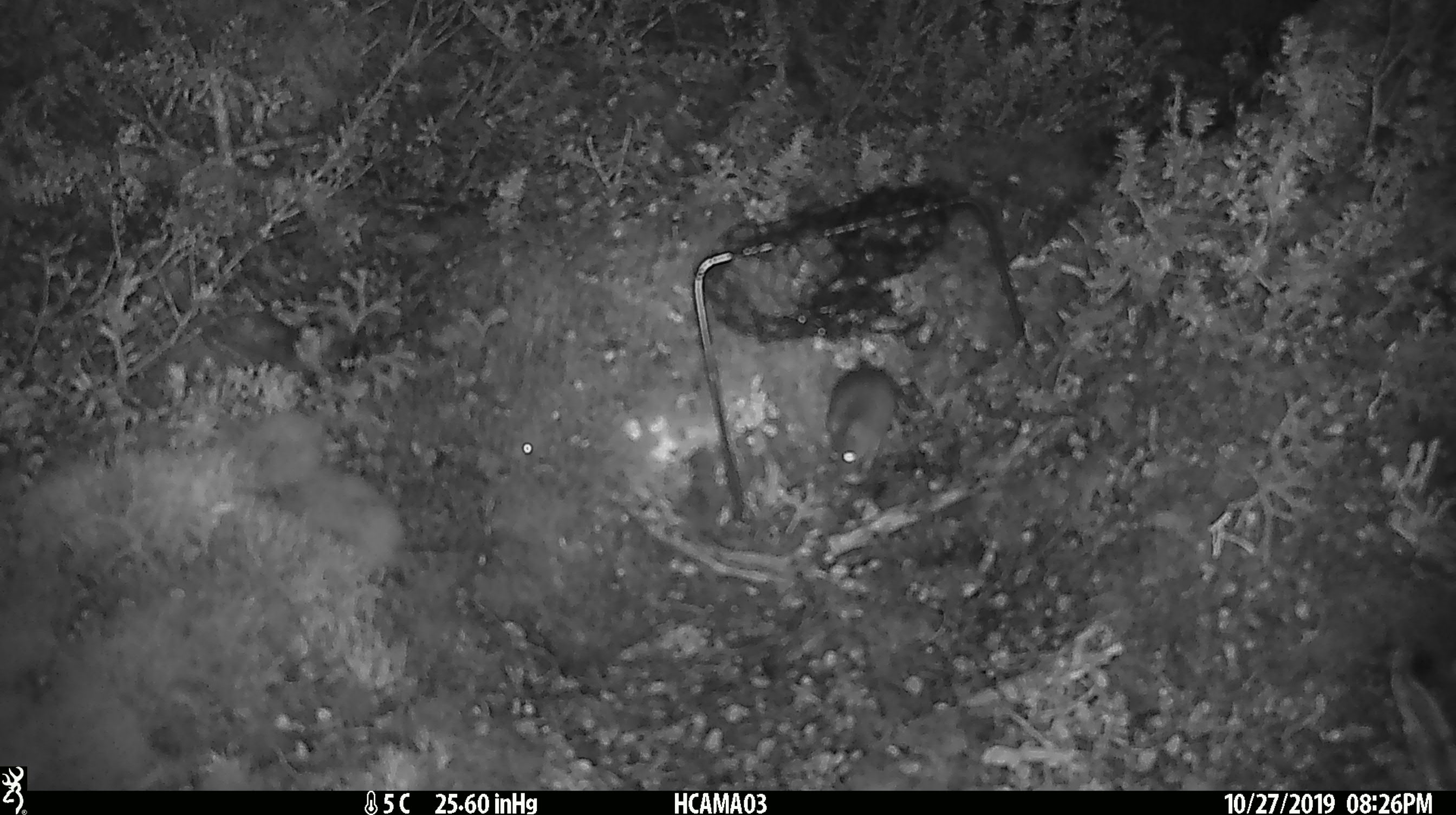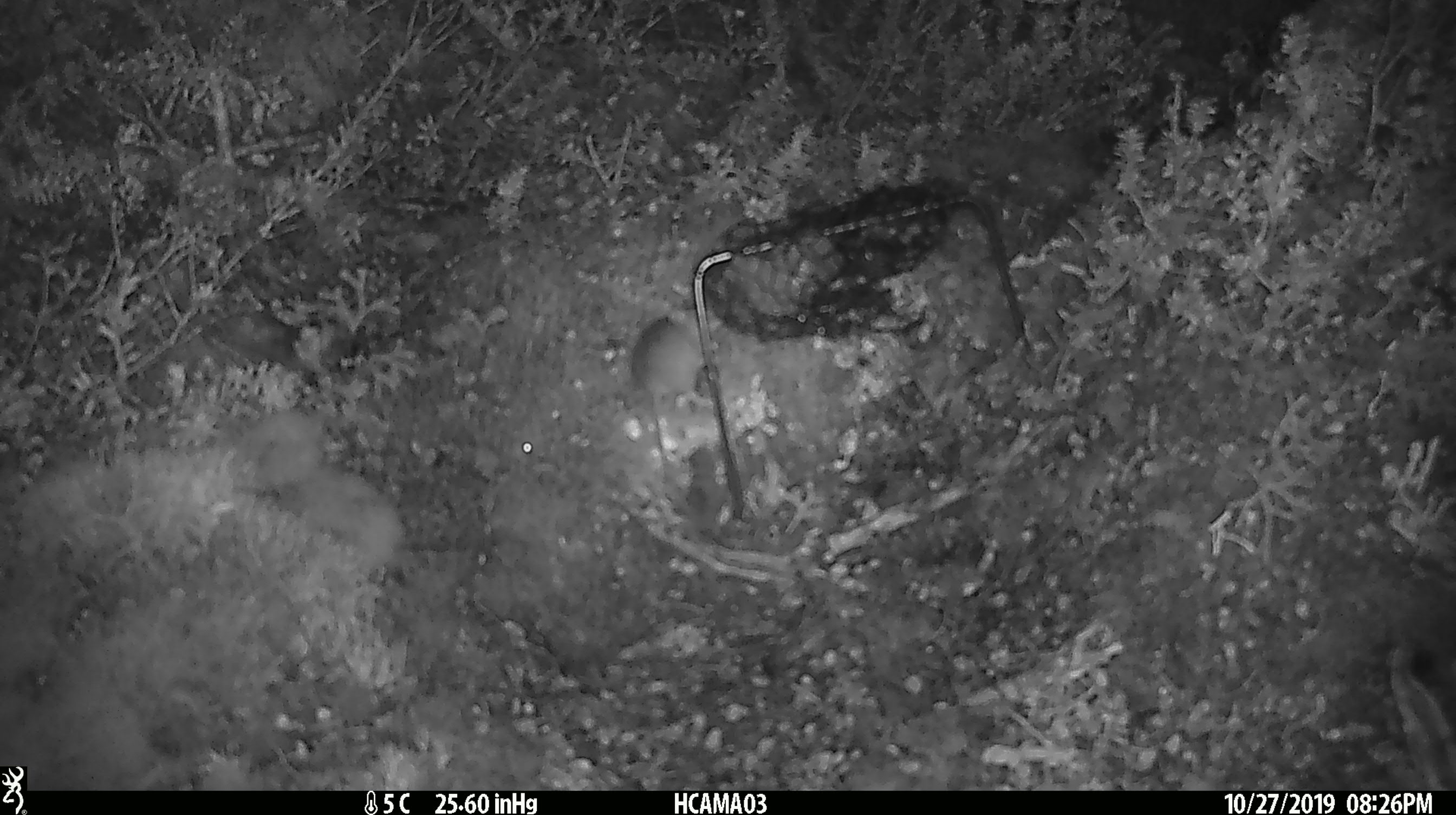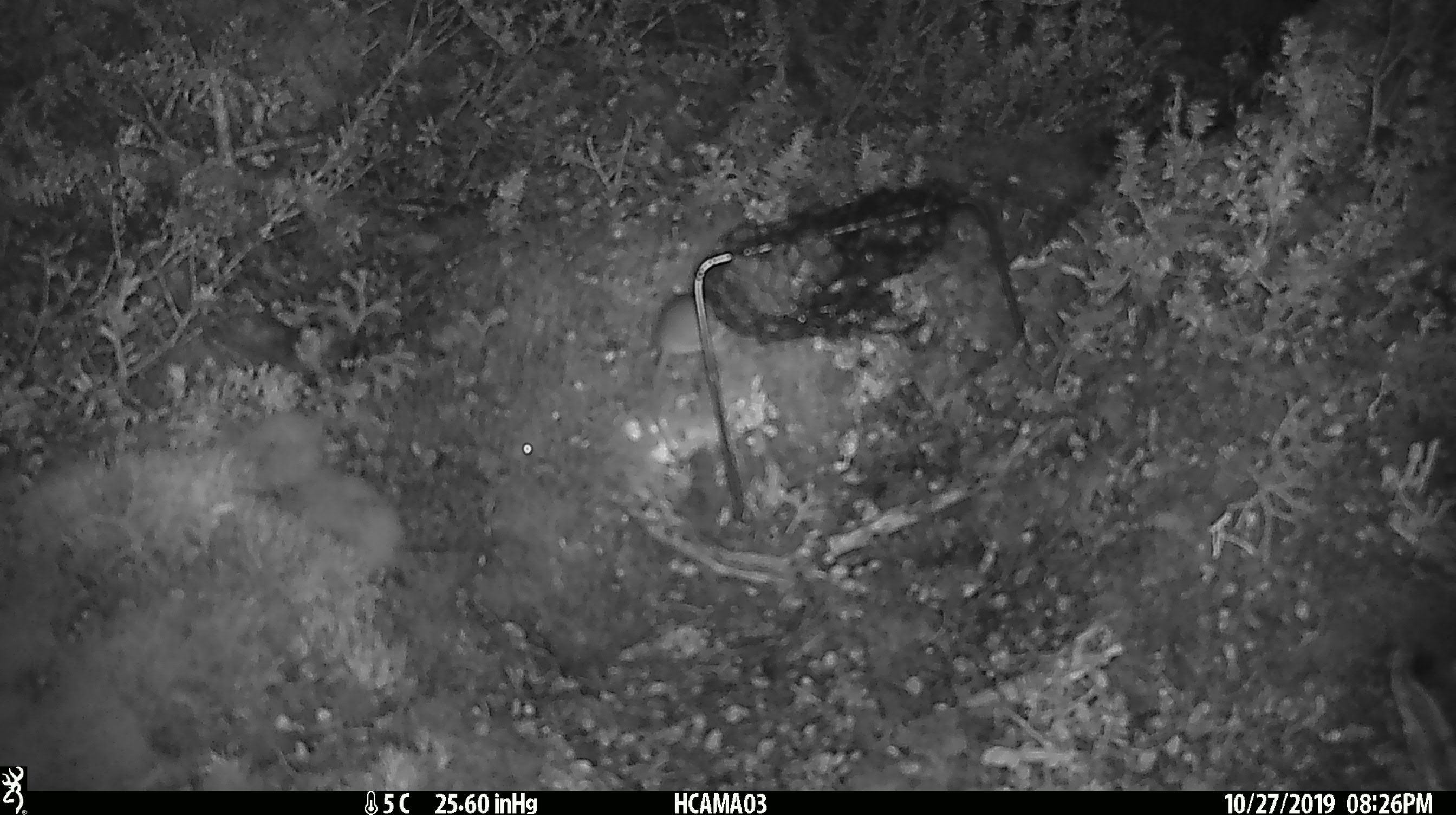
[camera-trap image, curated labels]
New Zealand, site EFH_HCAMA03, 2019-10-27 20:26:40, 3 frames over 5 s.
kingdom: Animalia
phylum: Chordata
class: Mammalia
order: Rodentia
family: Muridae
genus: Mus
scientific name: Mus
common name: mouse